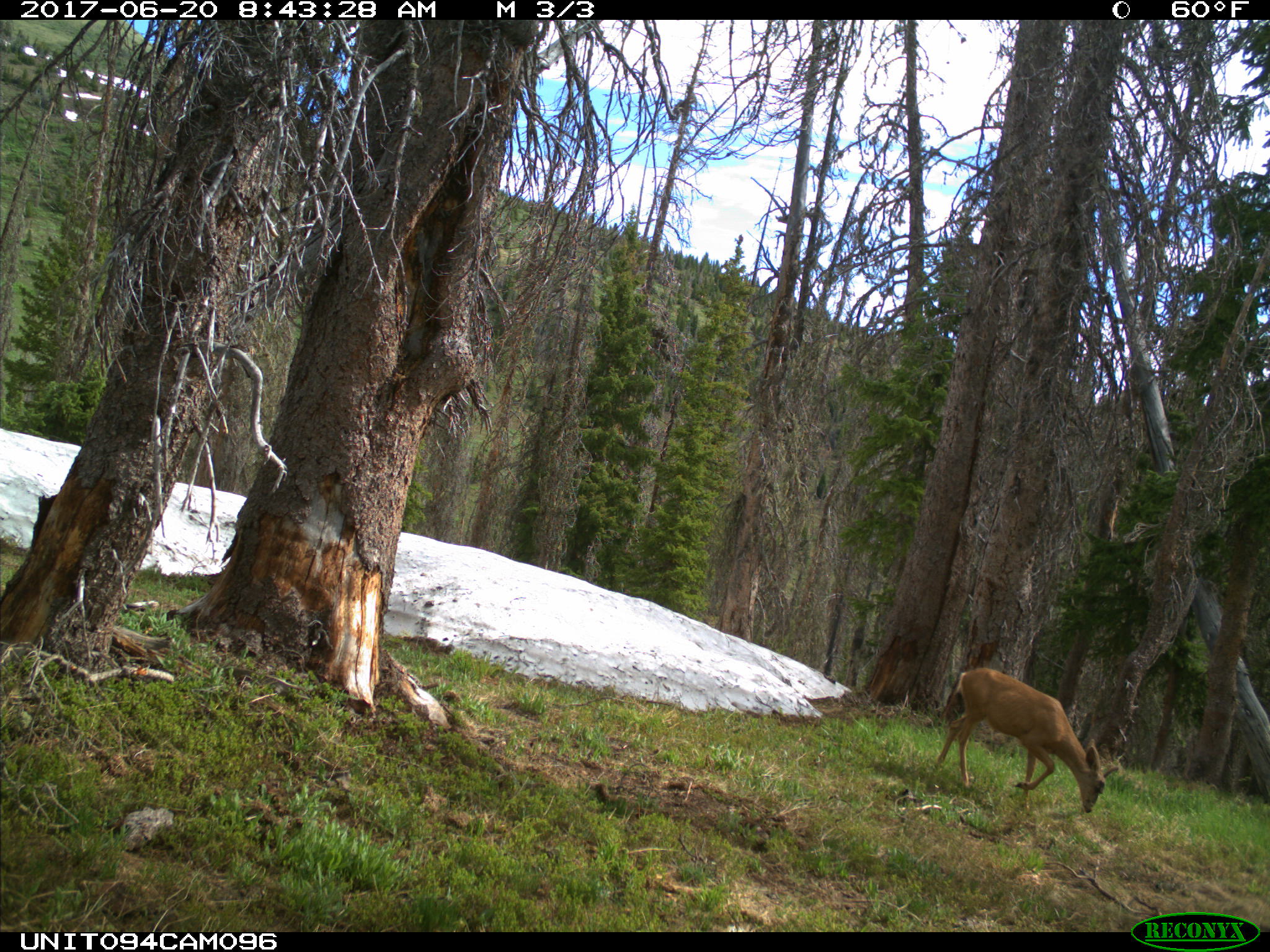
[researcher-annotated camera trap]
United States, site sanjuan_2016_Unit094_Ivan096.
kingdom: Animalia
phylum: Chordata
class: Mammalia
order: Artiodactyla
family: Cervidae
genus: Odocoileus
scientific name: Odocoileus hemionus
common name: mule deer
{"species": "Odocoileus hemionus (mule deer)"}